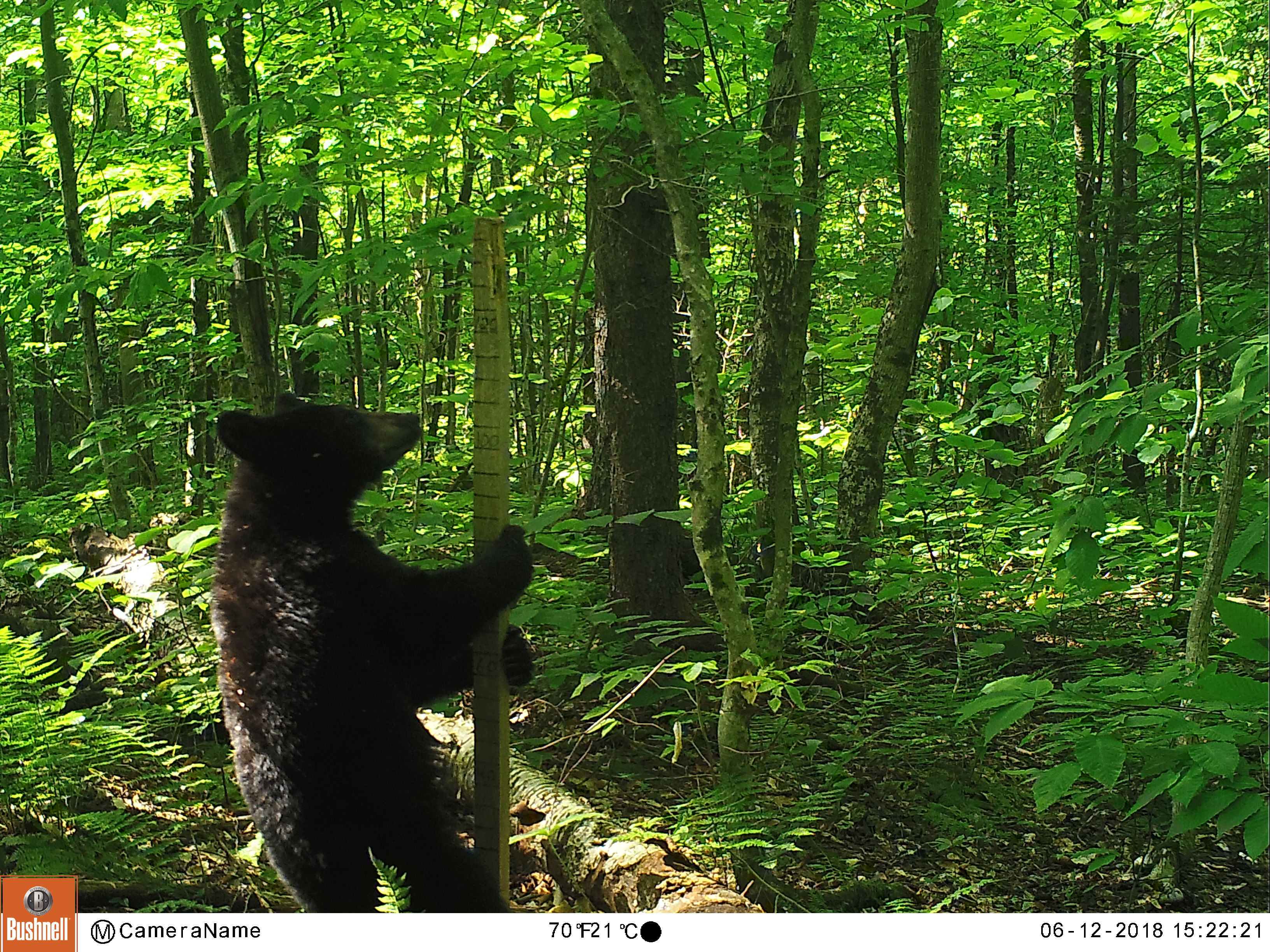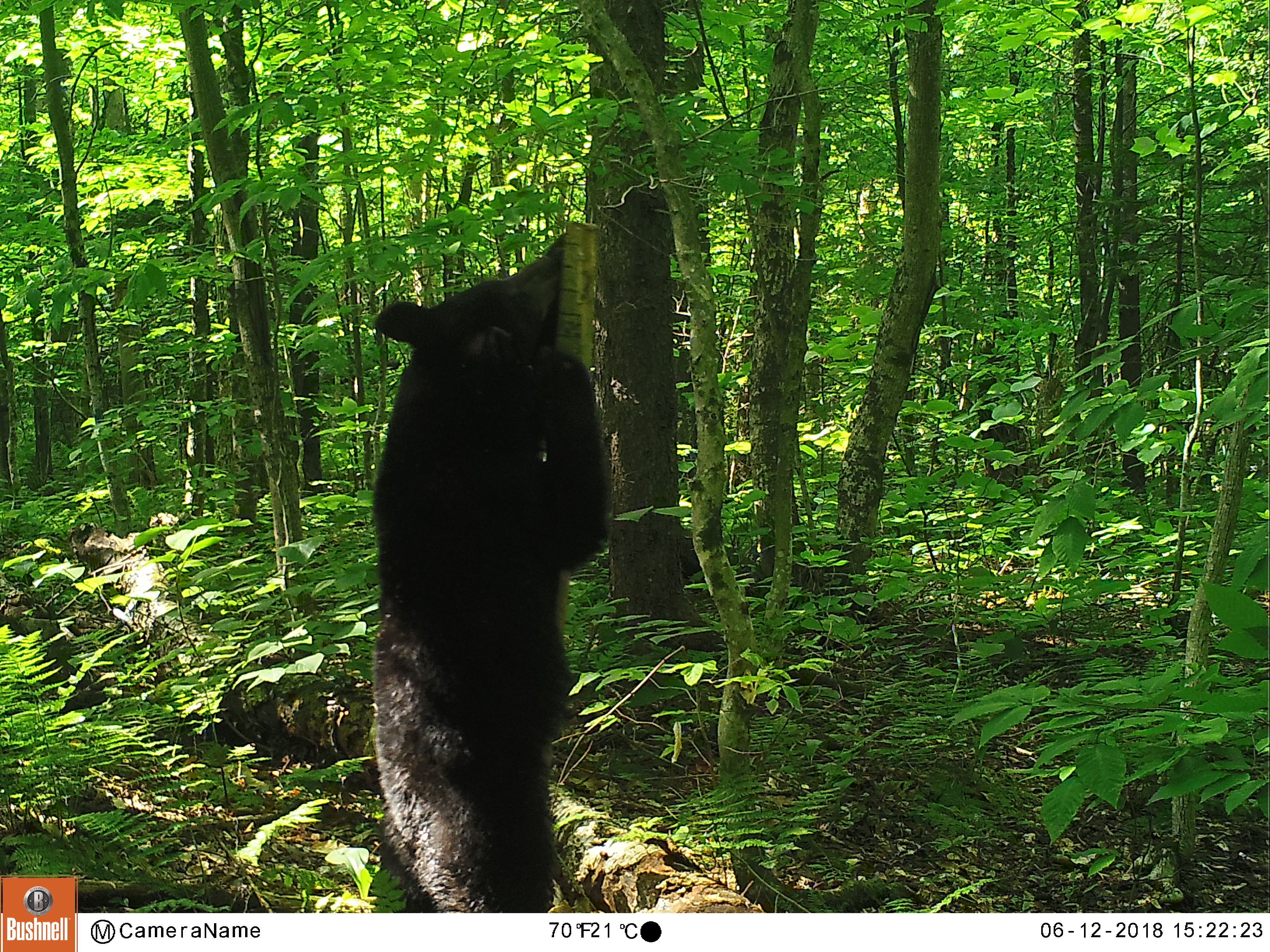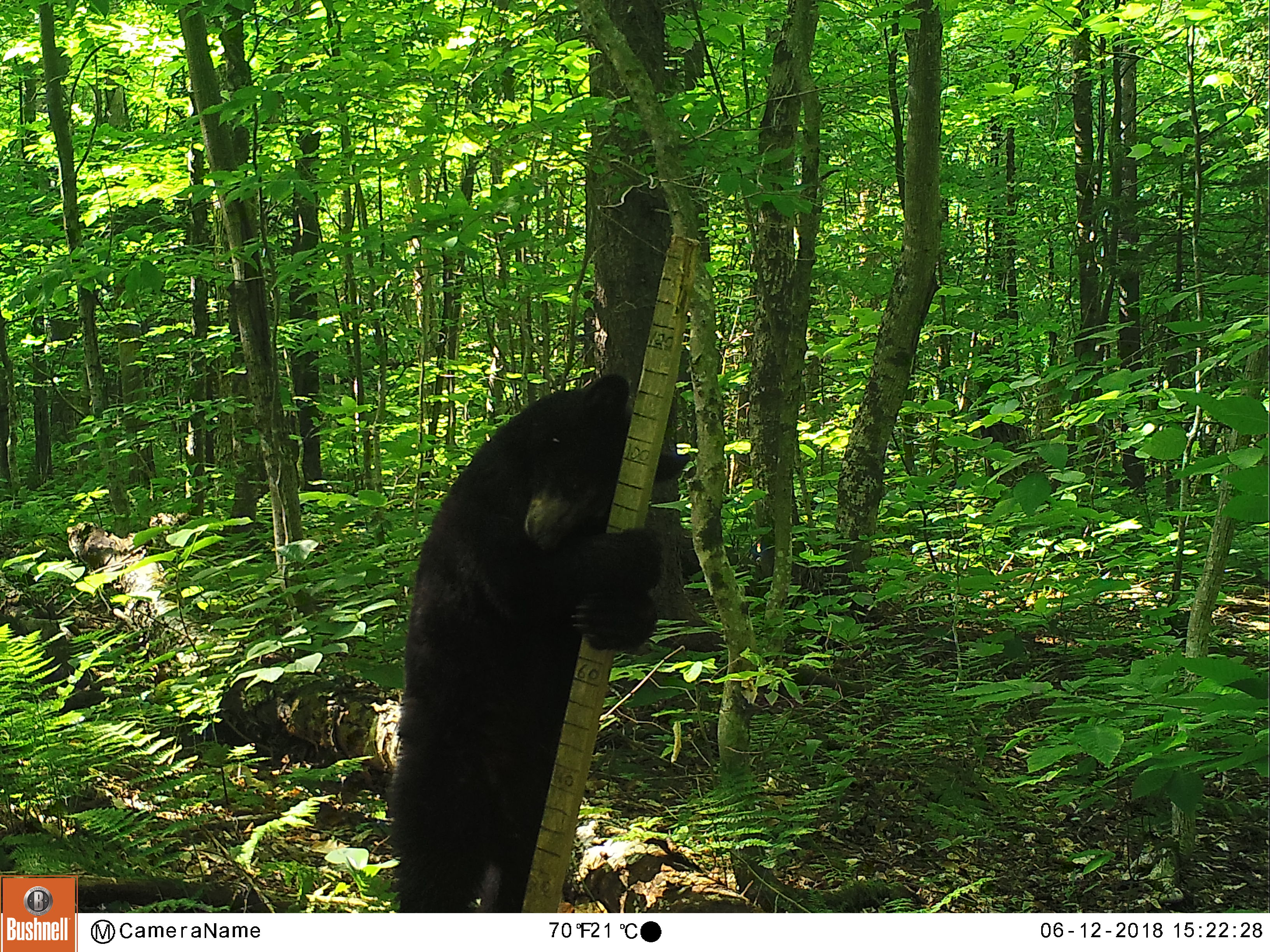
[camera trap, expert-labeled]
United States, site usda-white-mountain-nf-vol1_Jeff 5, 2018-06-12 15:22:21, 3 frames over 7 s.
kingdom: Animalia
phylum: Chordata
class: Mammalia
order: Carnivora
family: Ursidae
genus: Ursus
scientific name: Ursus americanus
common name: black bear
Black bear (Ursus americanus).